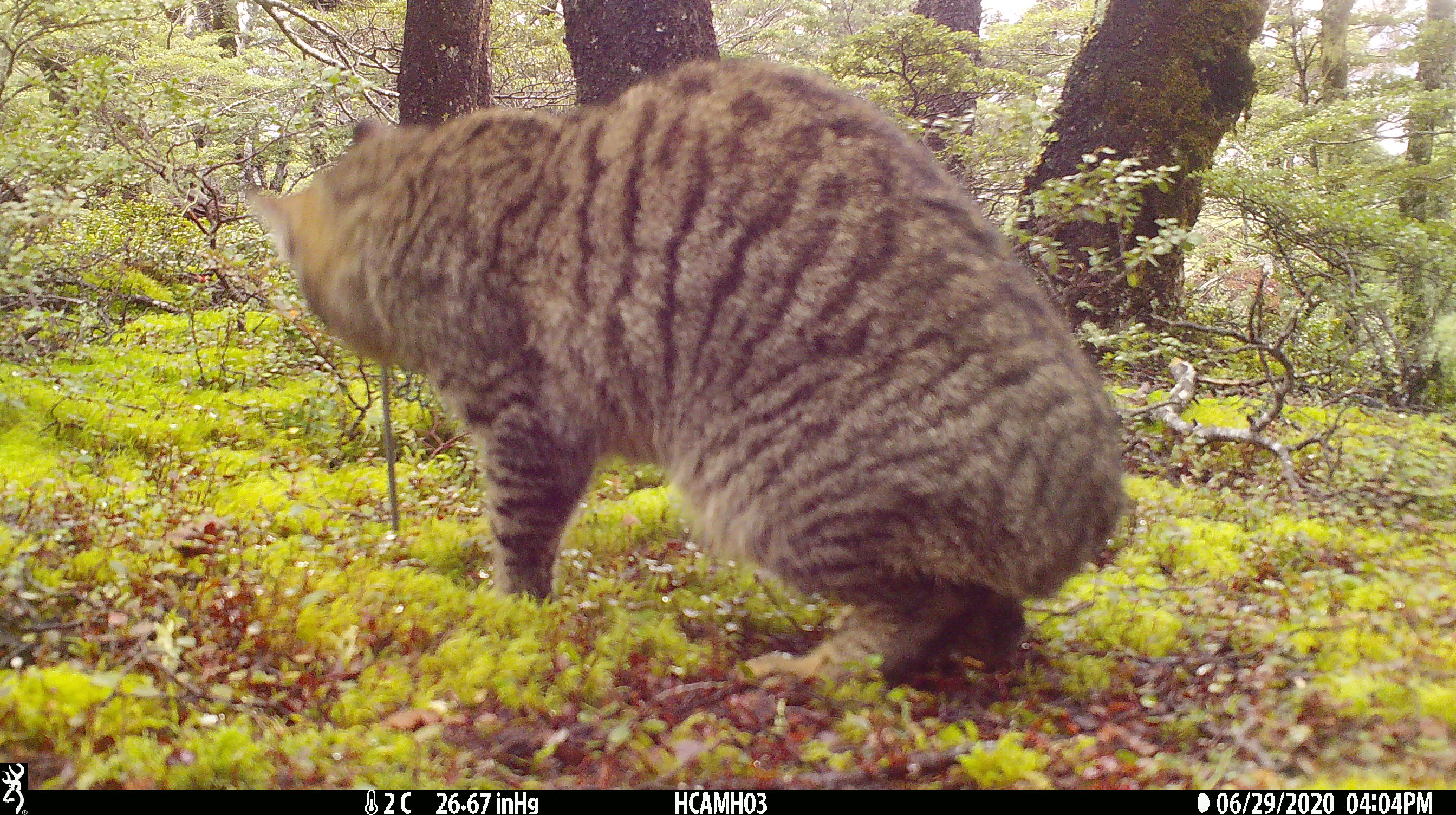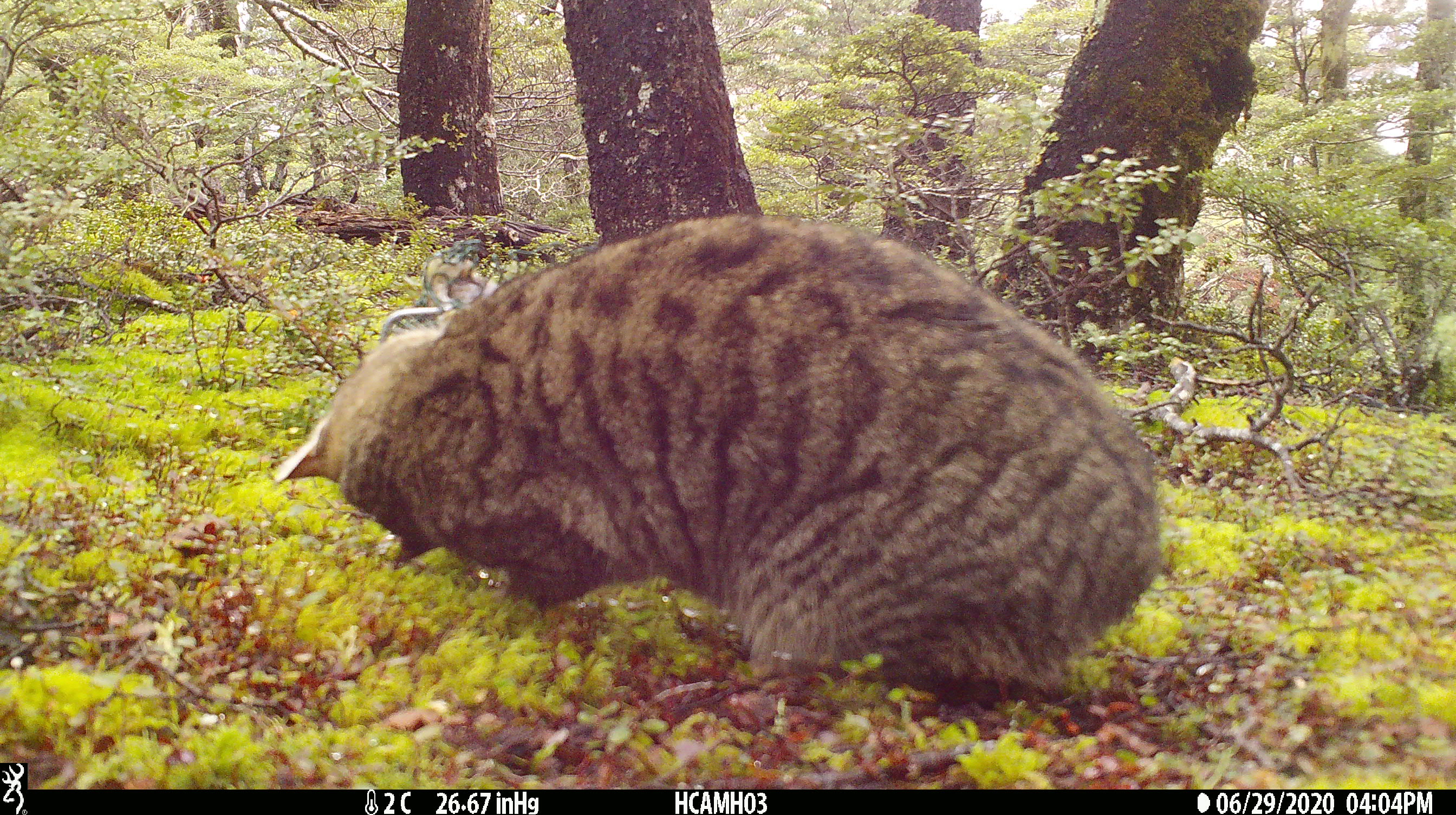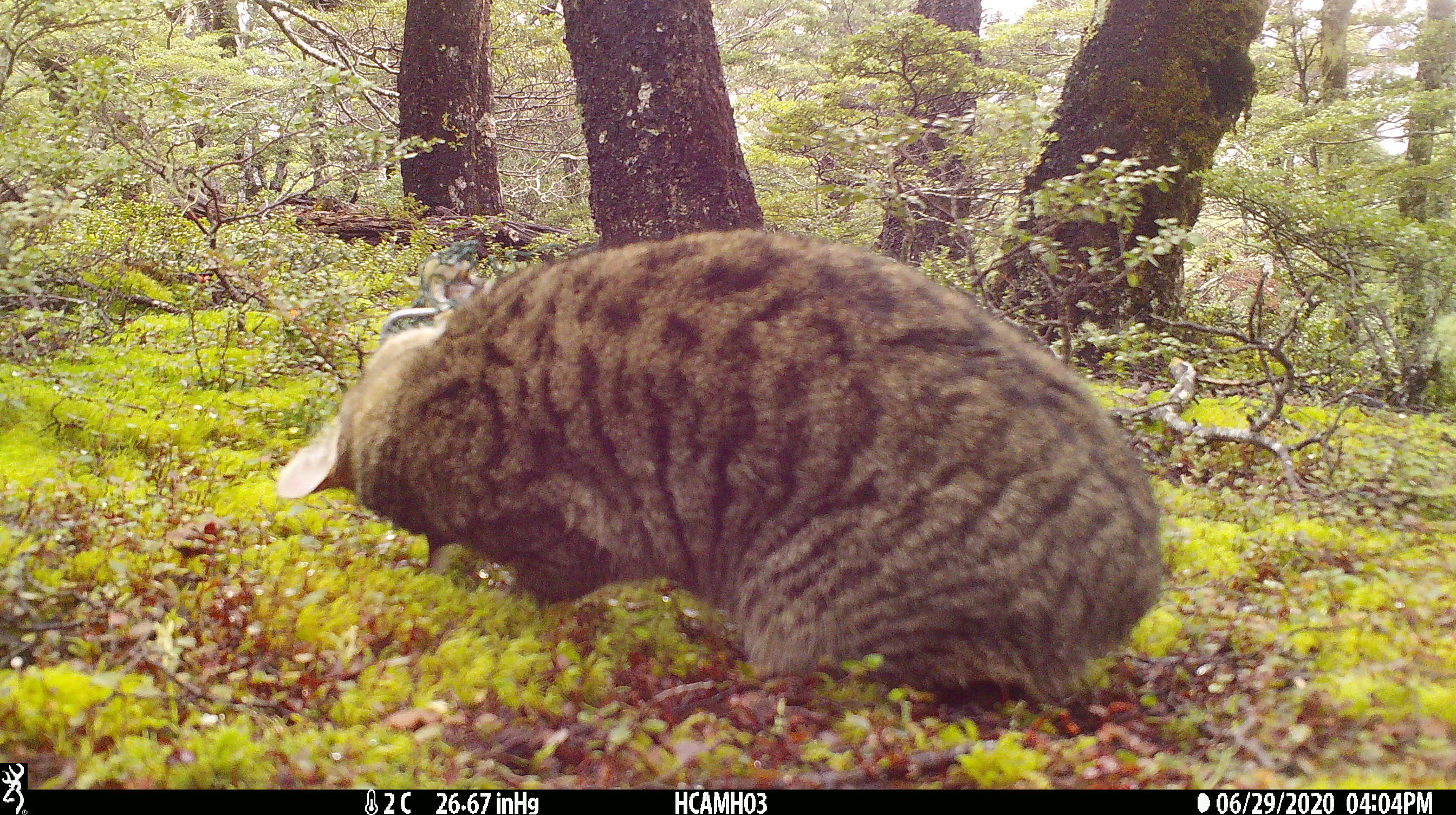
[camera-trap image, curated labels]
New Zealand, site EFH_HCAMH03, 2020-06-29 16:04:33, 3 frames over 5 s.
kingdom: Animalia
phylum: Chordata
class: Mammalia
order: Carnivora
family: Felidae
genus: Felis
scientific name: Felis catus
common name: domestic cat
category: cat